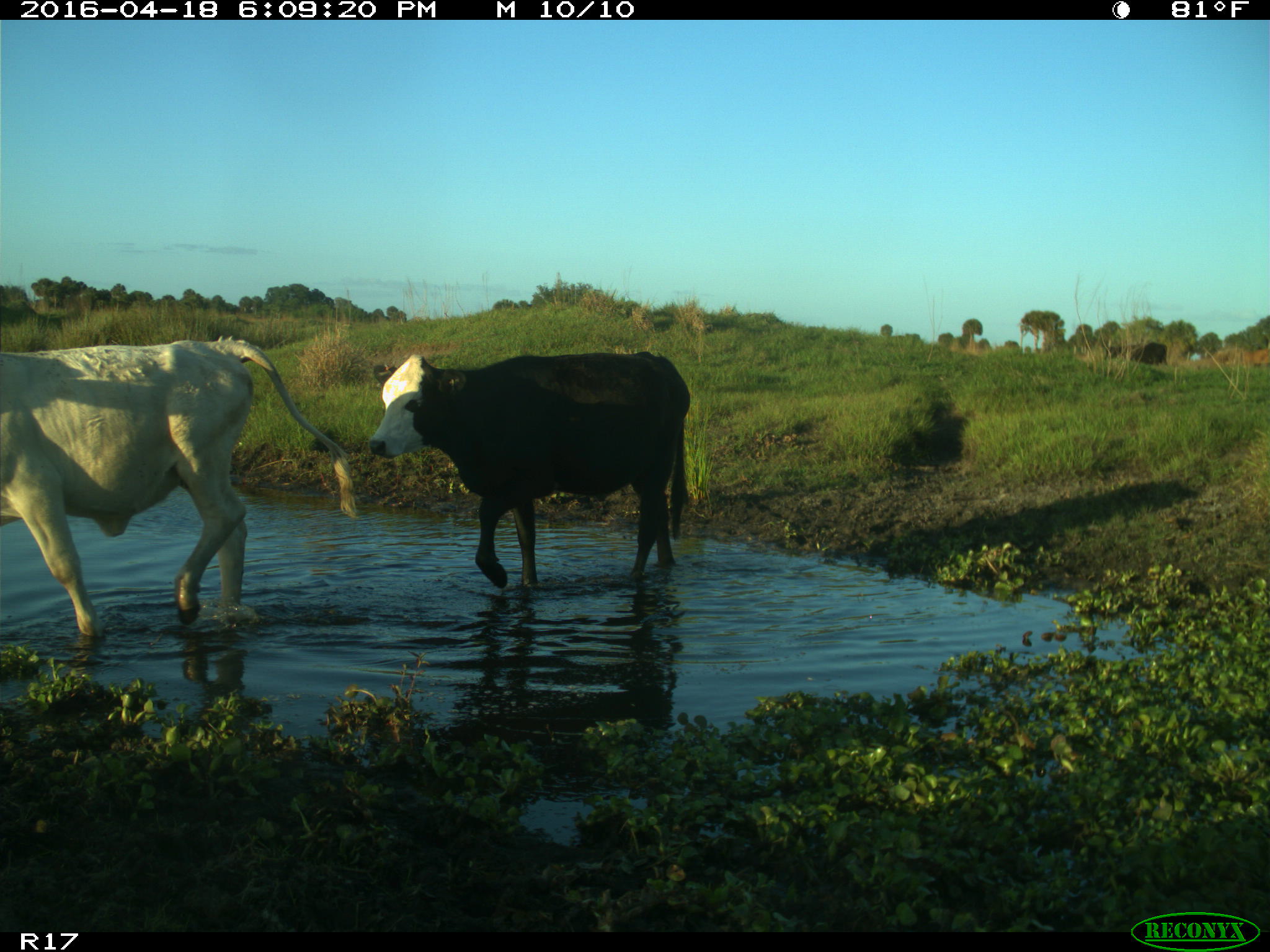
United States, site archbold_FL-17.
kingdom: Animalia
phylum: Chordata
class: Mammalia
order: Artiodactyla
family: Bovidae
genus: Bos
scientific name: Bos taurus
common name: domestic cow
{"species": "Bos taurus (domestic cow)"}